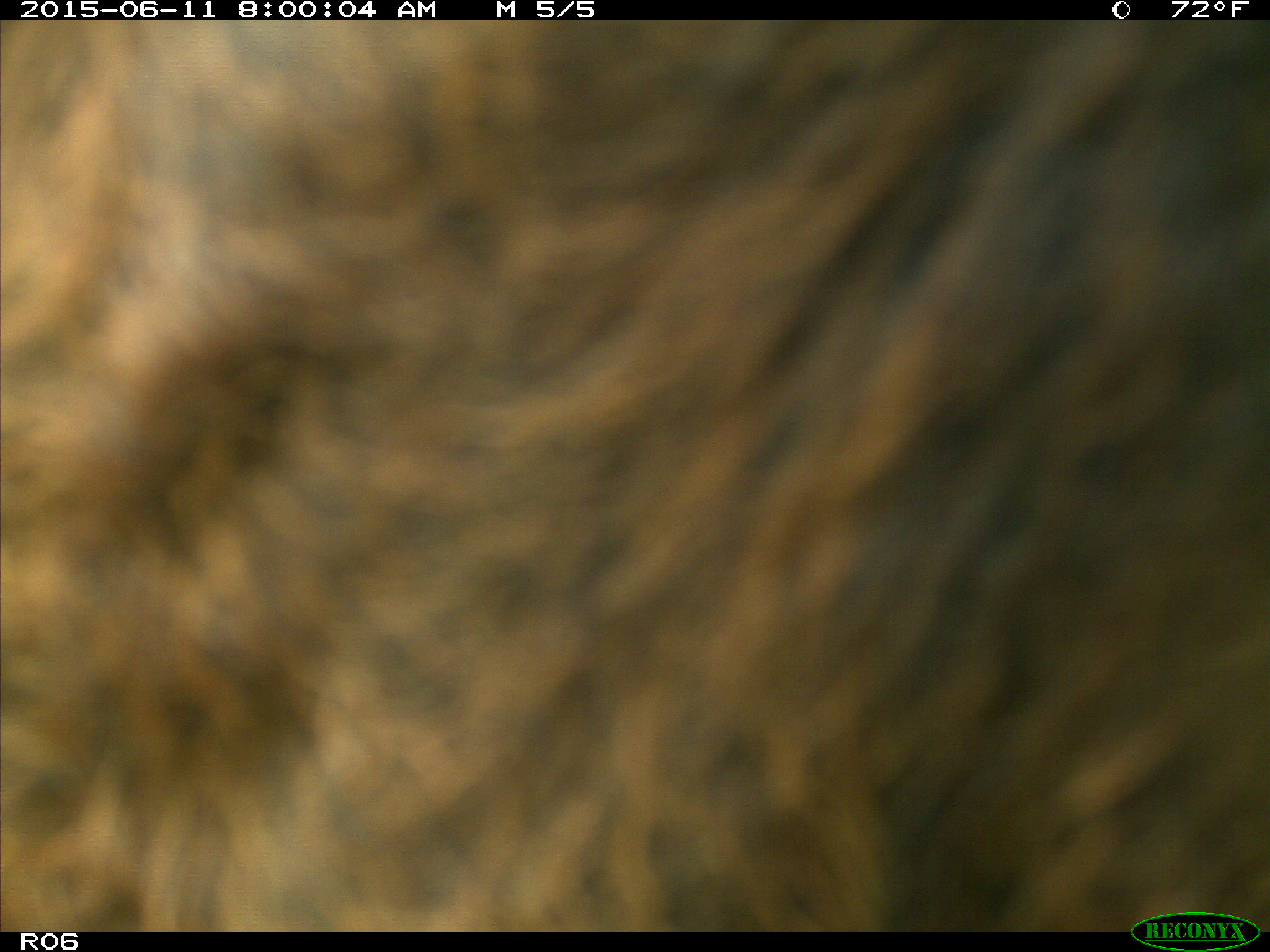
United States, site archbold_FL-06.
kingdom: Animalia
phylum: Chordata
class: Mammalia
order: Artiodactyla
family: Bovidae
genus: Bos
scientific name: Bos taurus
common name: domestic cow